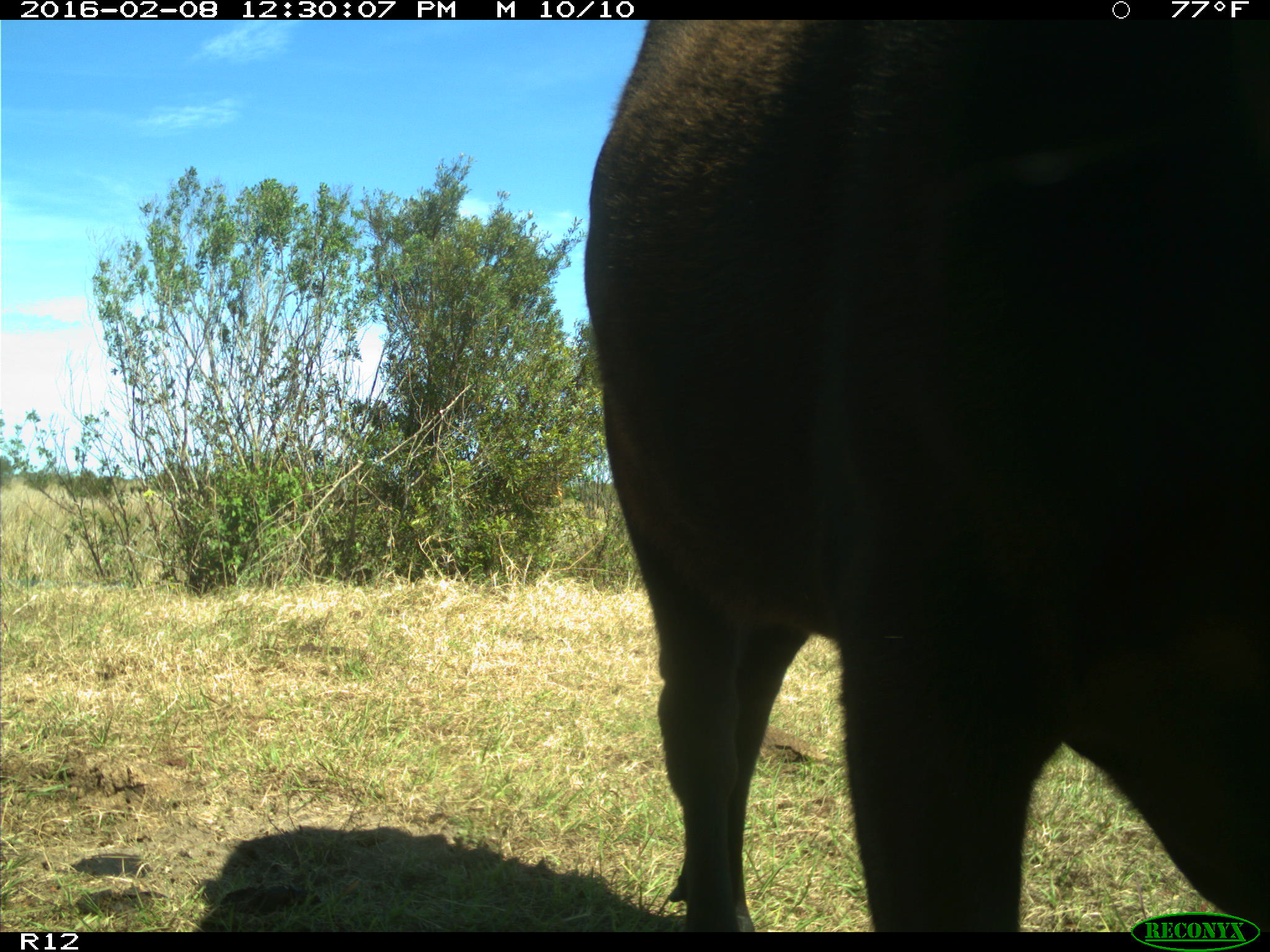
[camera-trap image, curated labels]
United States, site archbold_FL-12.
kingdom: Animalia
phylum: Chordata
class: Mammalia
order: Artiodactyla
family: Bovidae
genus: Bos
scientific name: Bos taurus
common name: domestic cow